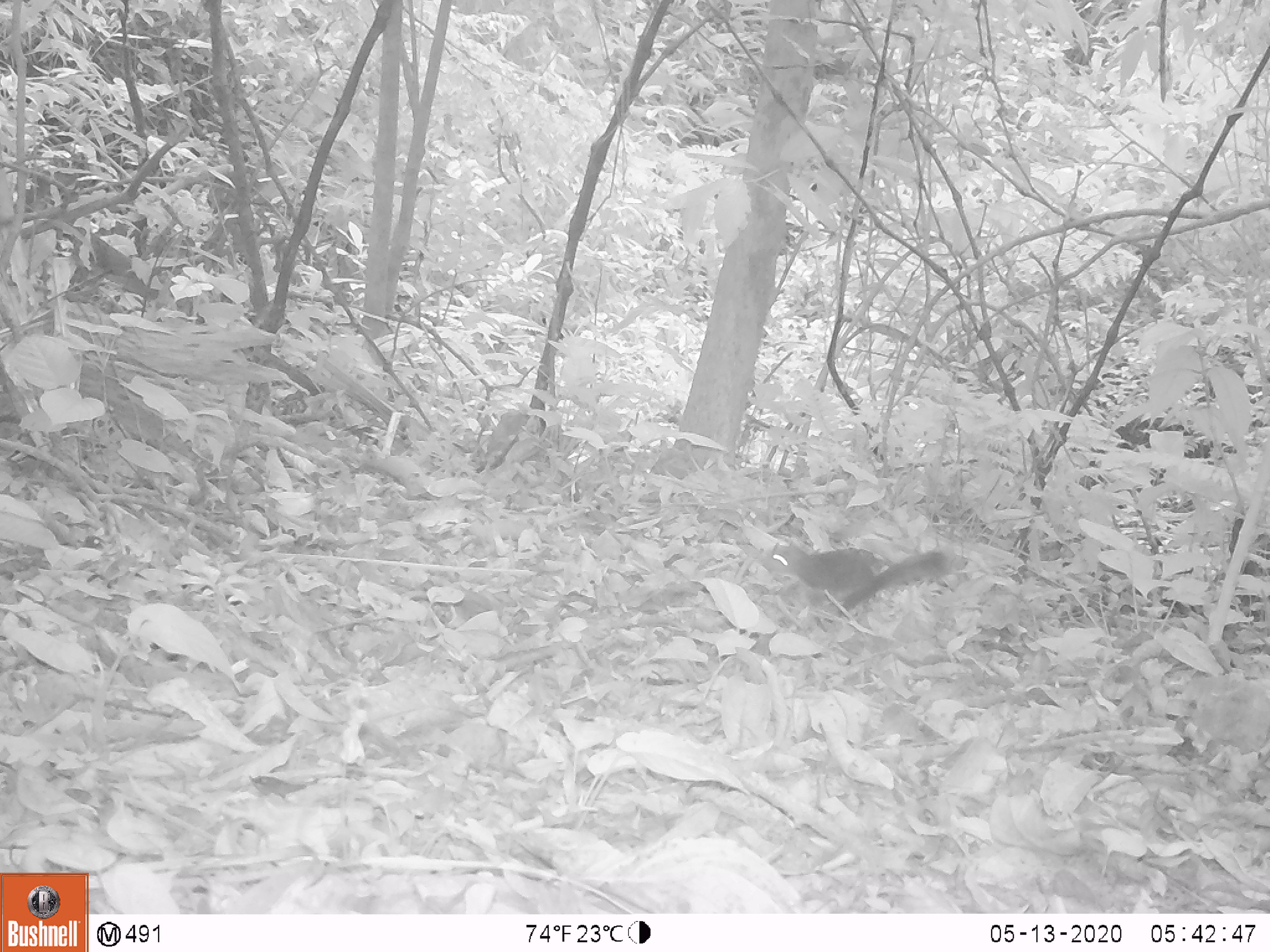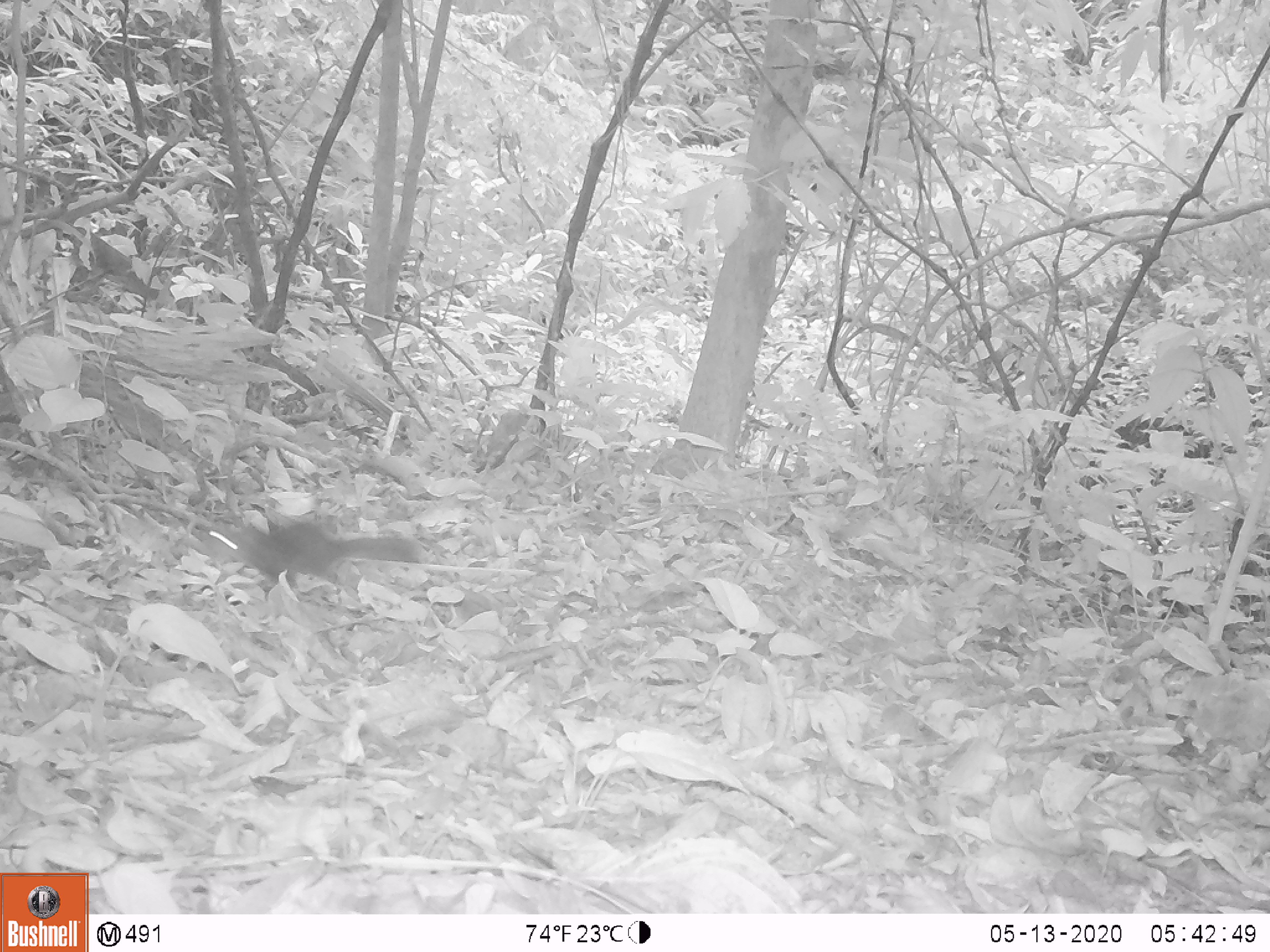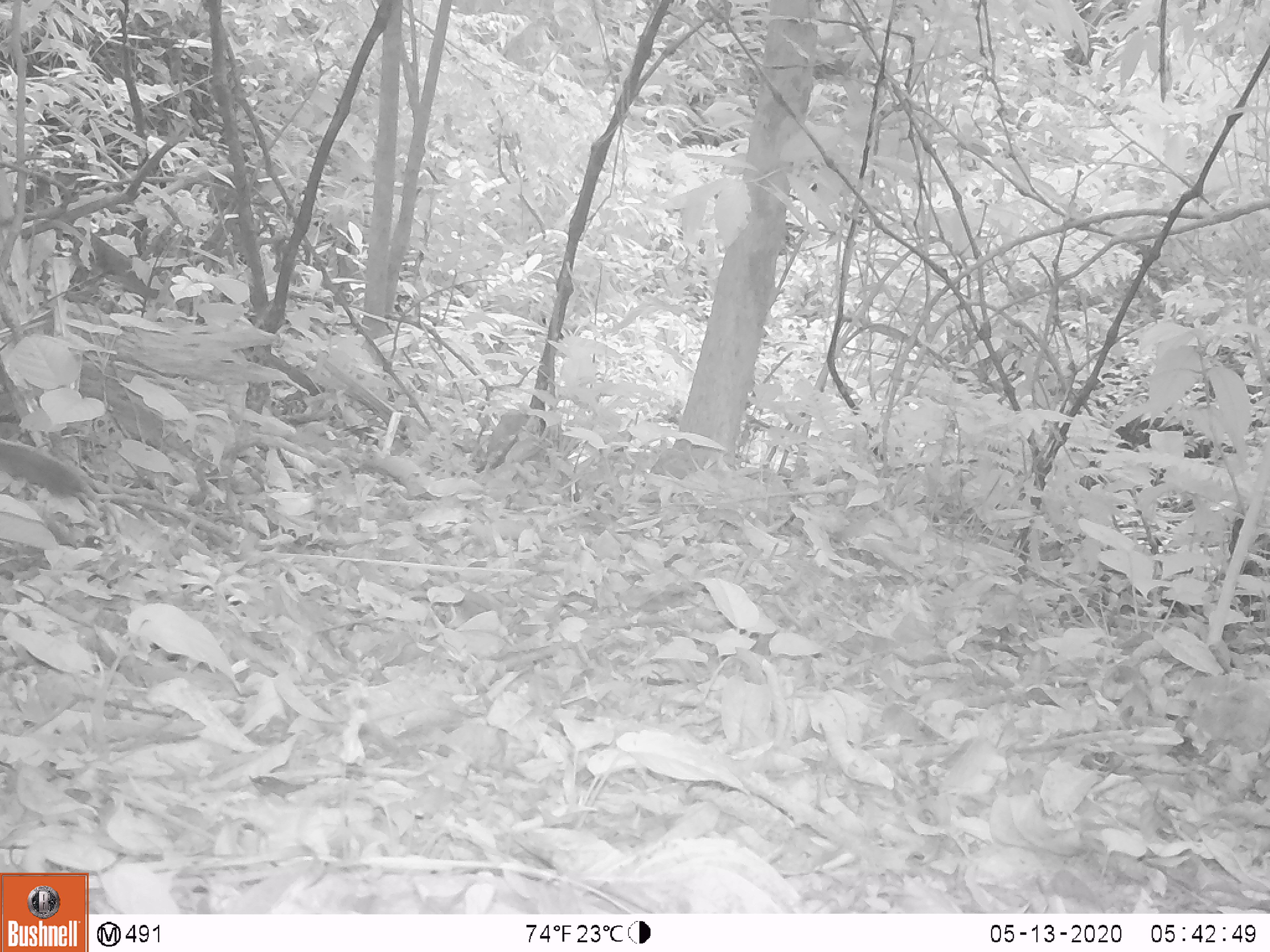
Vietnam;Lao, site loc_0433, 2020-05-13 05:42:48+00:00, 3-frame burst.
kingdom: Animalia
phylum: Chordata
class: Mammalia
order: Rodentia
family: Sciuridae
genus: Dremomys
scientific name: Dremomys rufigenis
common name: red-cheeked squirrel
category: red cheeked squirrel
Red cheeked squirrel (red-cheeked squirrel) (Dremomys rufigenis). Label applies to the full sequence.